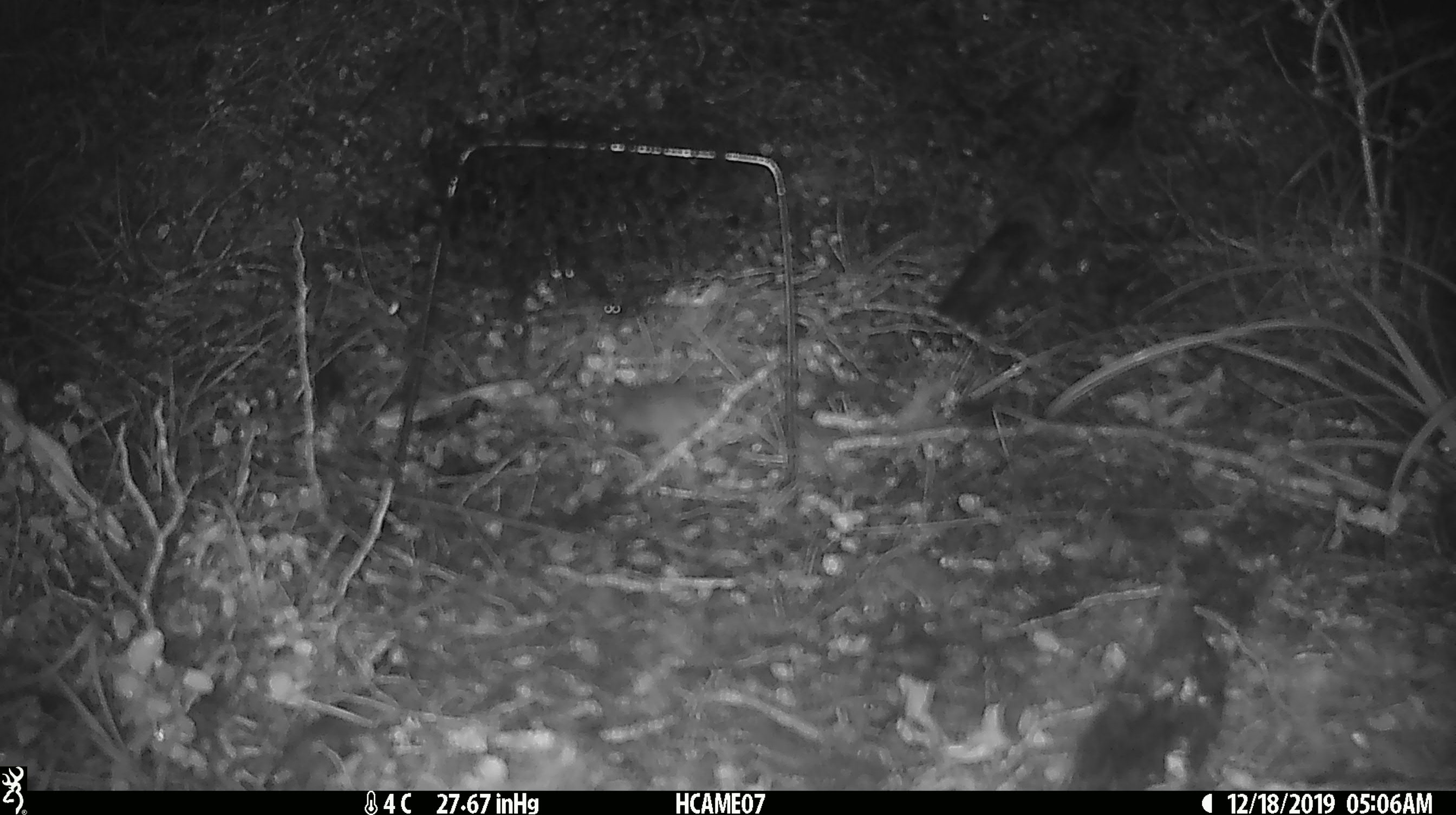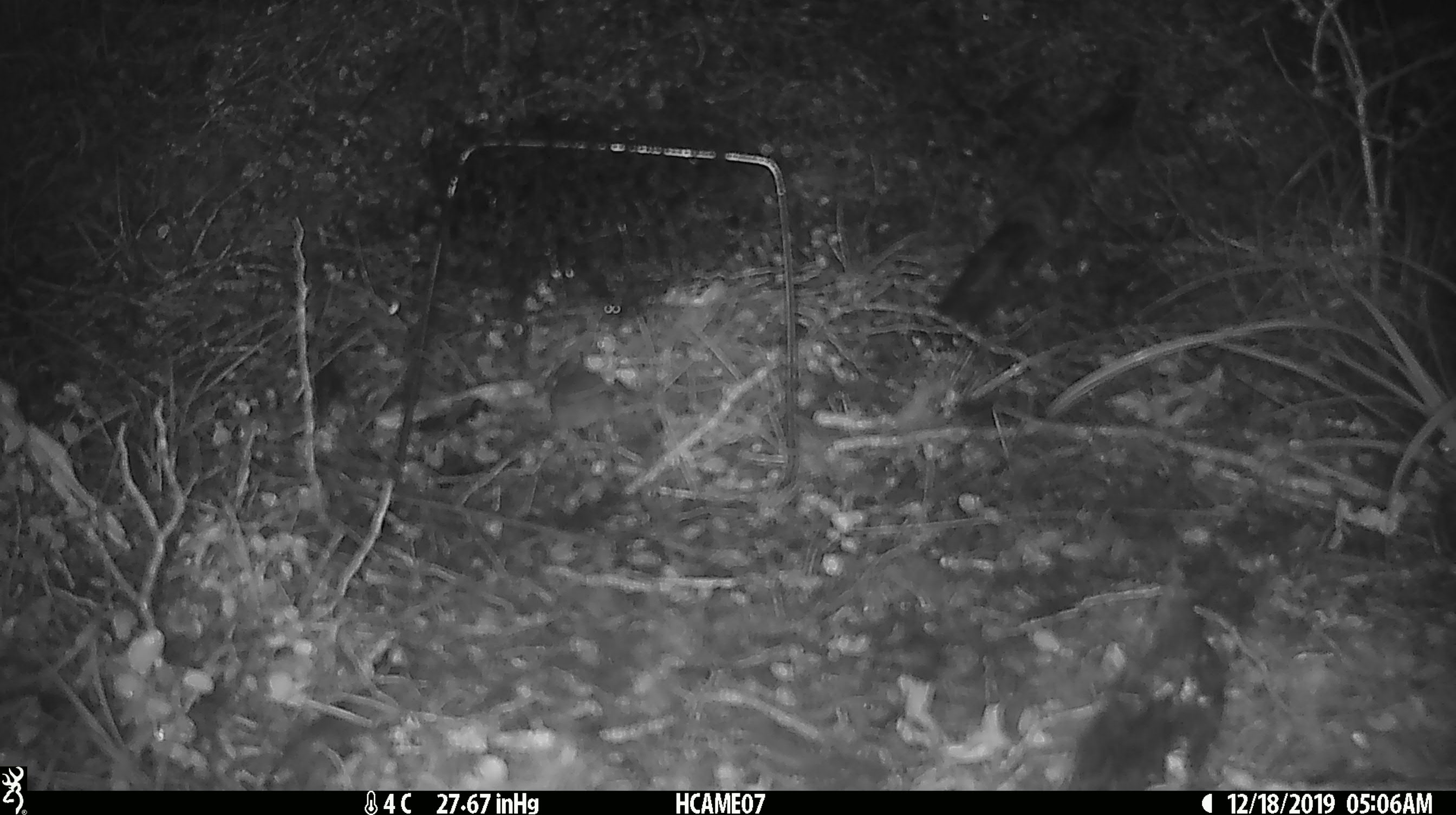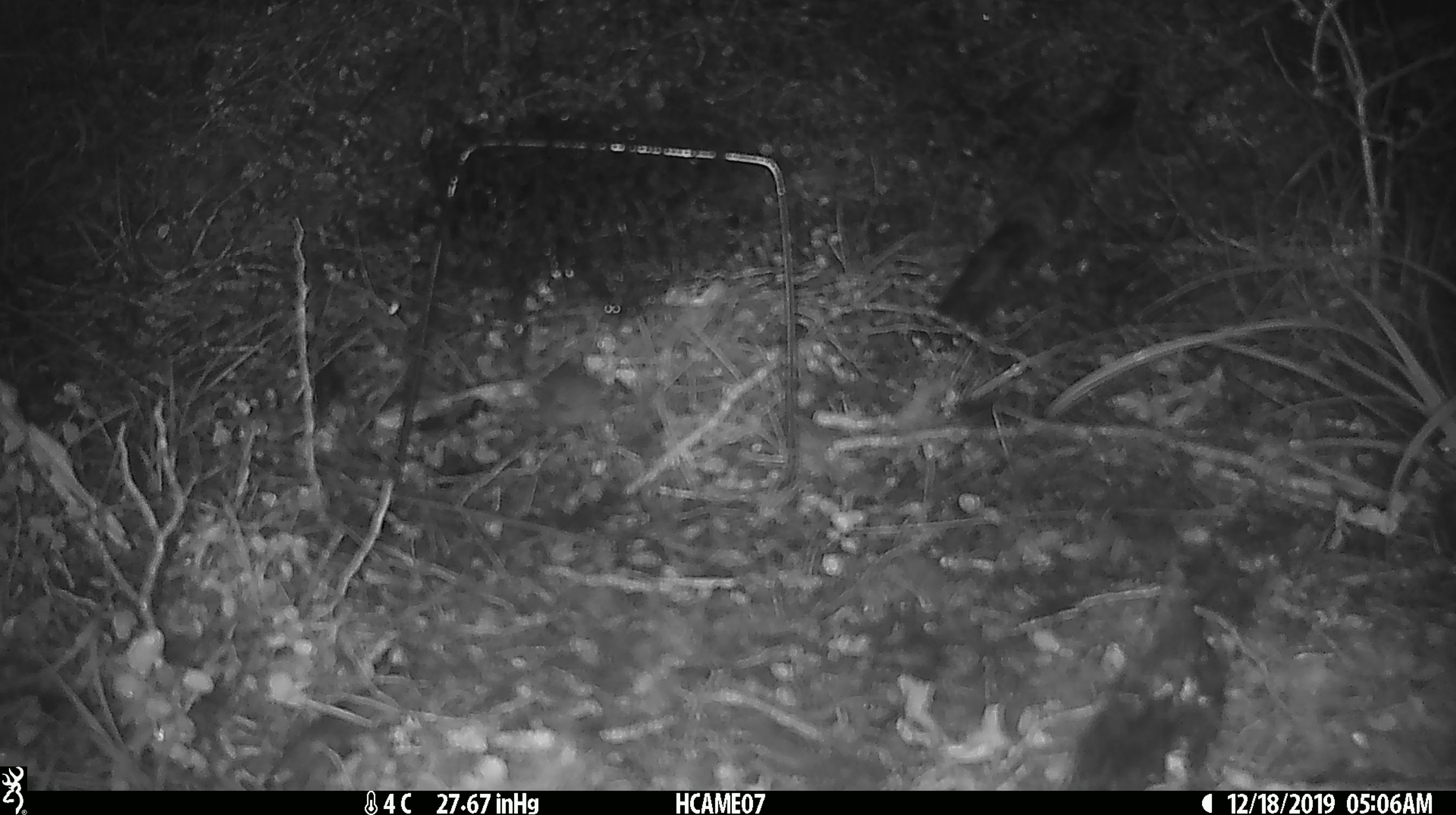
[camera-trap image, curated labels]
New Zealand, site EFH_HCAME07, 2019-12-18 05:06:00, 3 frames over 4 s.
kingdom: Animalia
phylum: Chordata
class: Mammalia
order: Rodentia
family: Muridae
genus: Mus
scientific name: Mus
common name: mouse